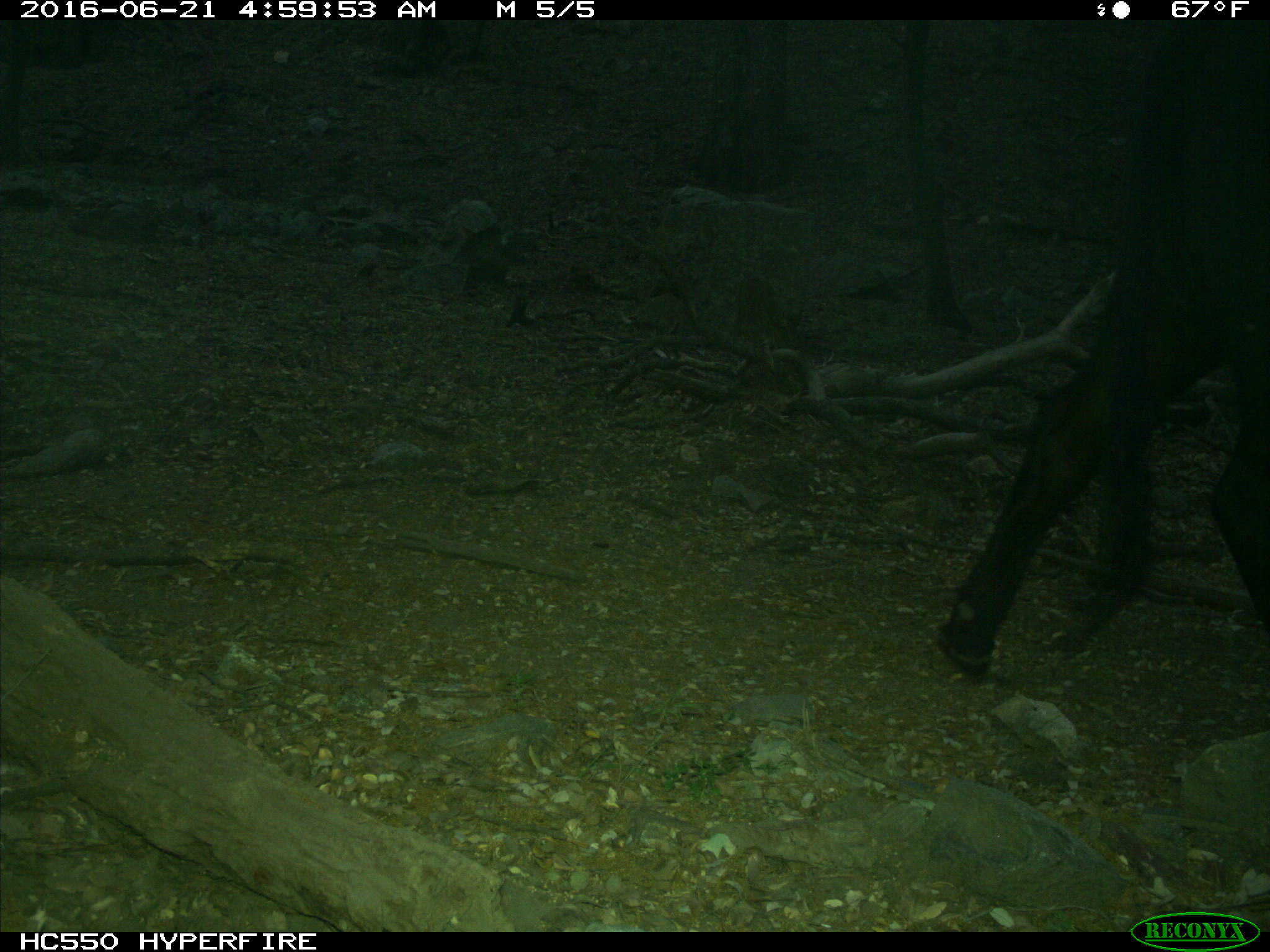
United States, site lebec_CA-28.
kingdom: Animalia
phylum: Chordata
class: Mammalia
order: Artiodactyla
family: Bovidae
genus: Bos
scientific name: Bos taurus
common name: domestic cow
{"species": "Bos taurus (domestic cow)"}